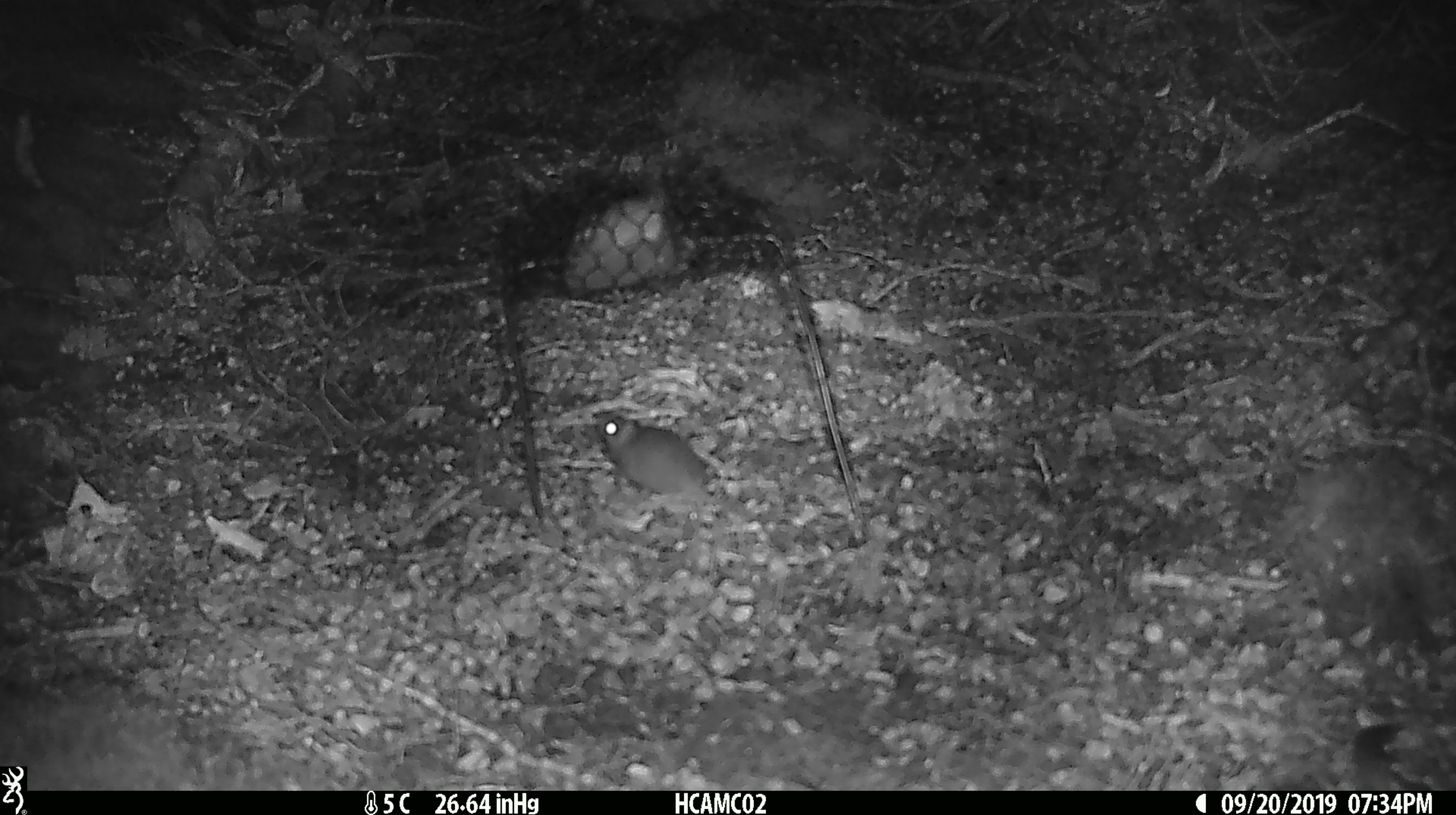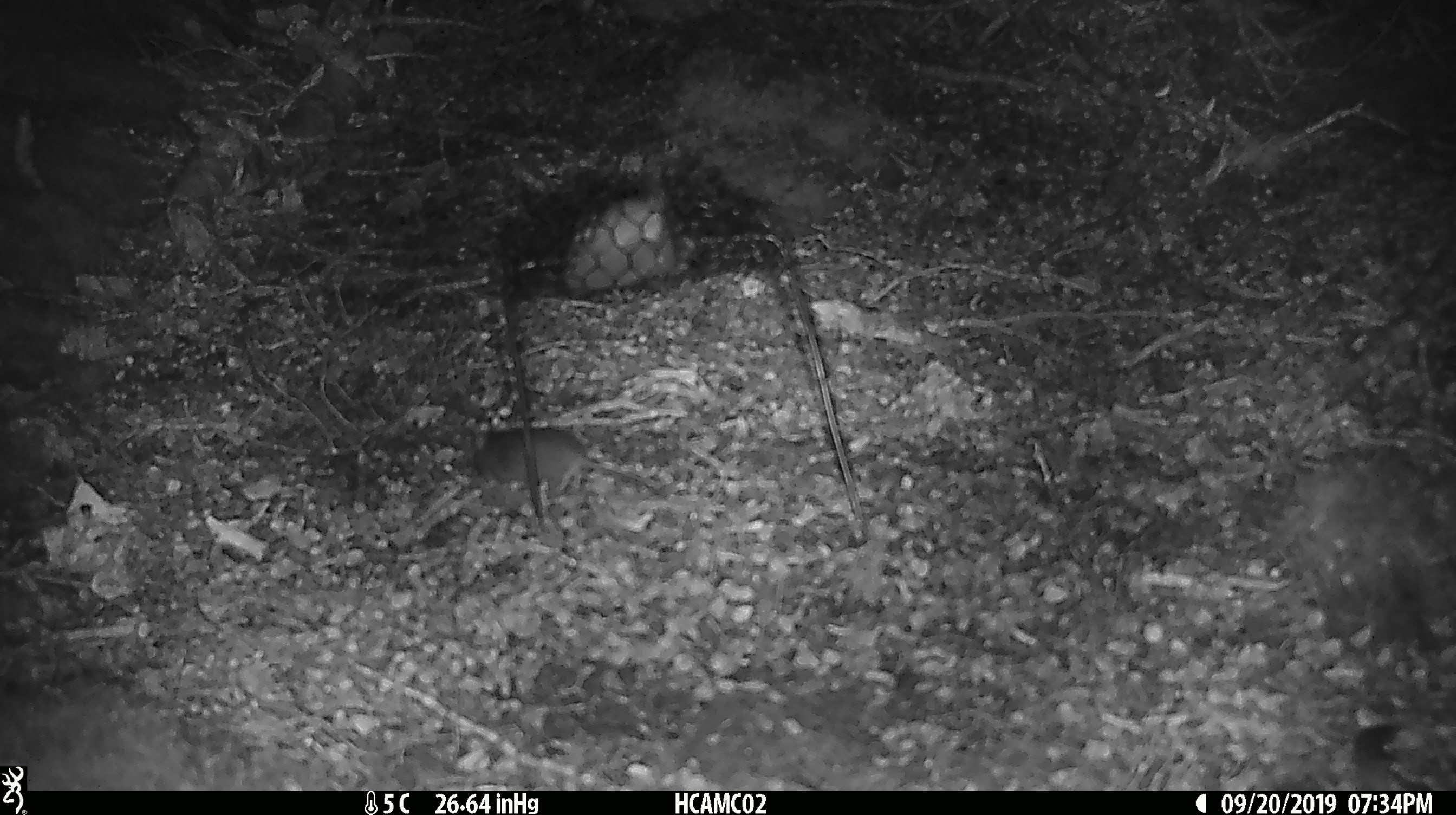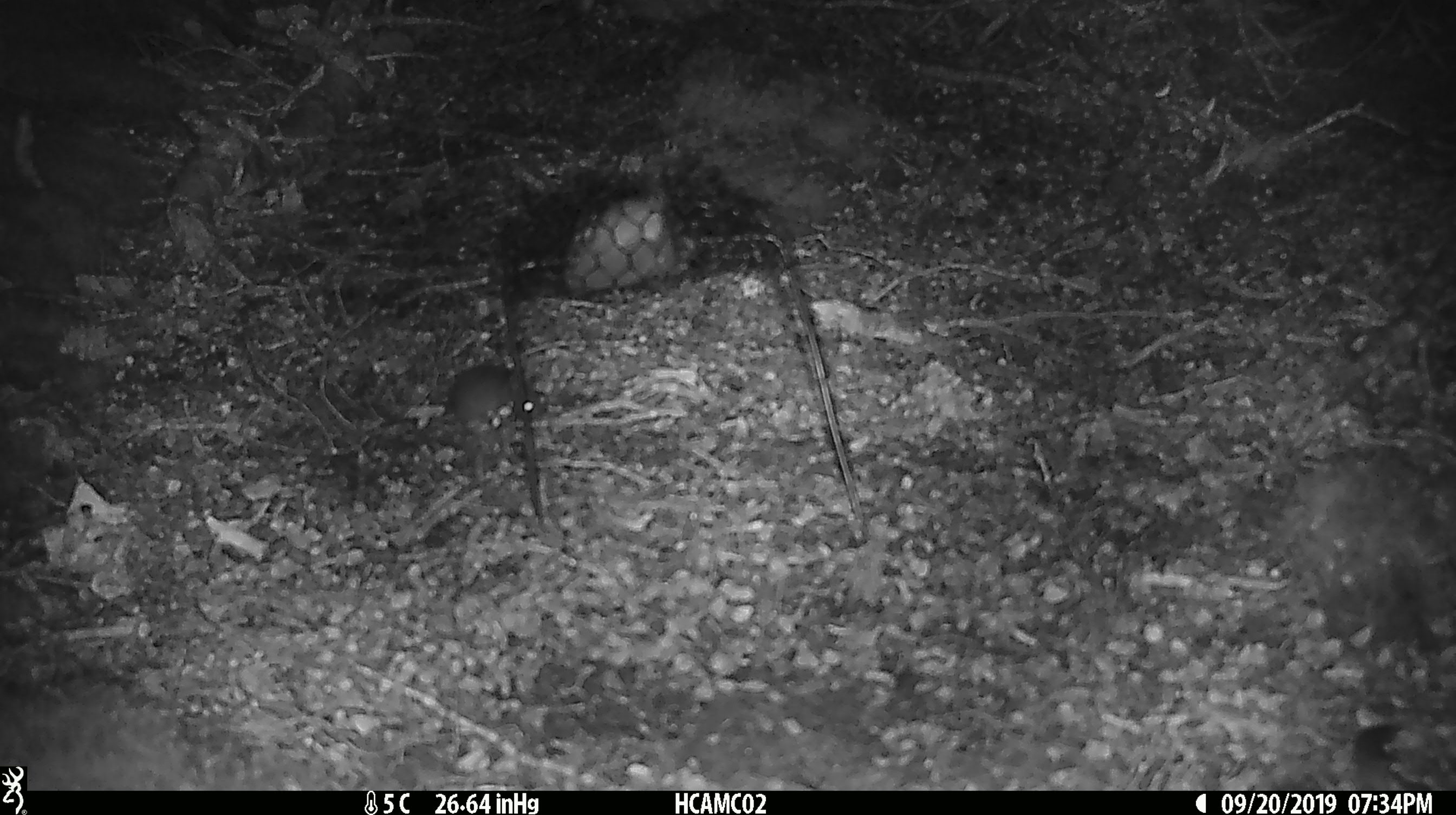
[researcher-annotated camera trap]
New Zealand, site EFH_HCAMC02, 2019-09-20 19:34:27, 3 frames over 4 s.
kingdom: Animalia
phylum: Chordata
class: Mammalia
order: Rodentia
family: Muridae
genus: Mus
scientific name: Mus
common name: mouse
Mouse (Mus).